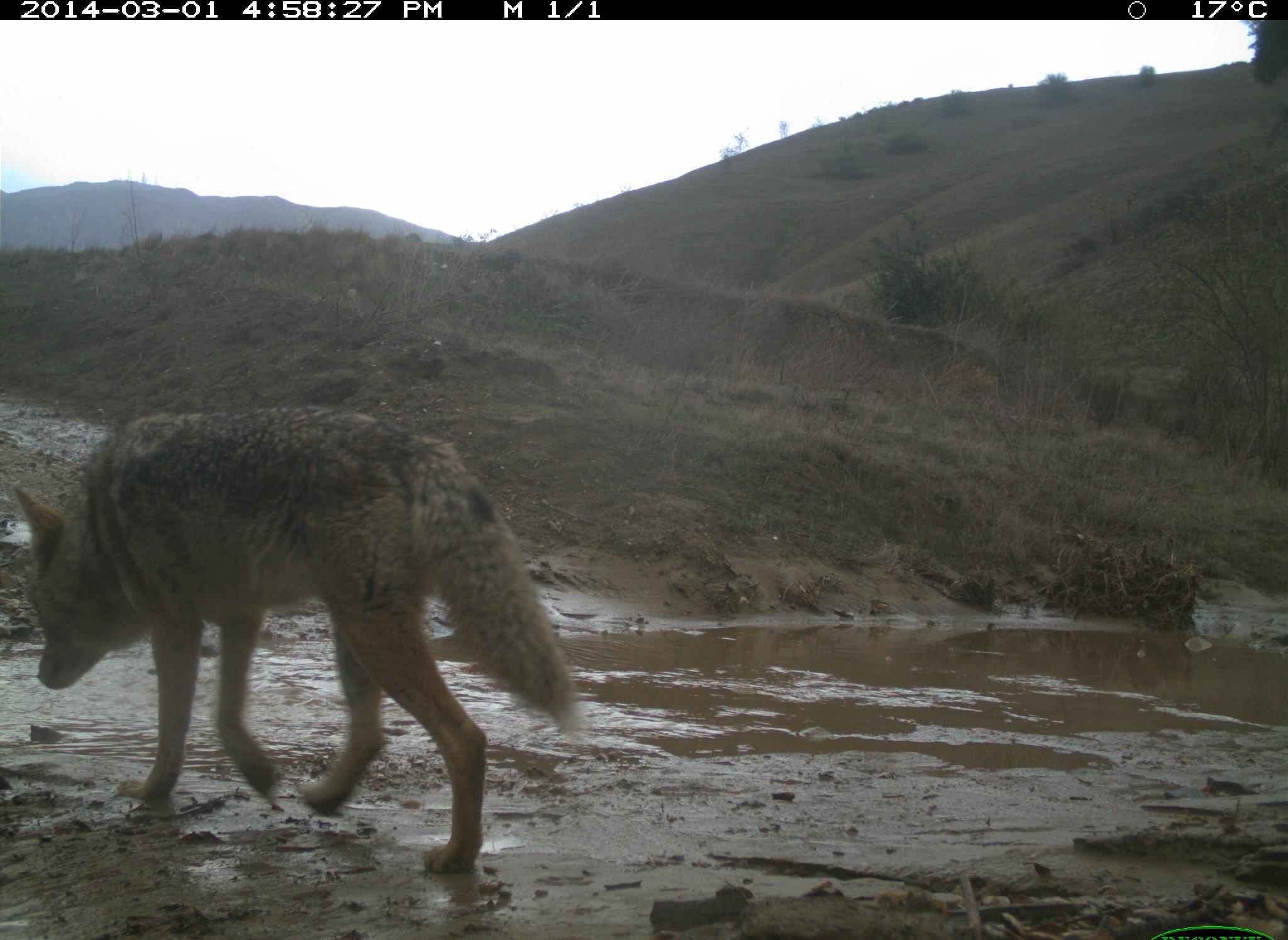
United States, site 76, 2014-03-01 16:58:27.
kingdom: Animalia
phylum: Chordata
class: Mammalia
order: Carnivora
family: Canidae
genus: Canis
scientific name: Canis latrans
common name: coyote